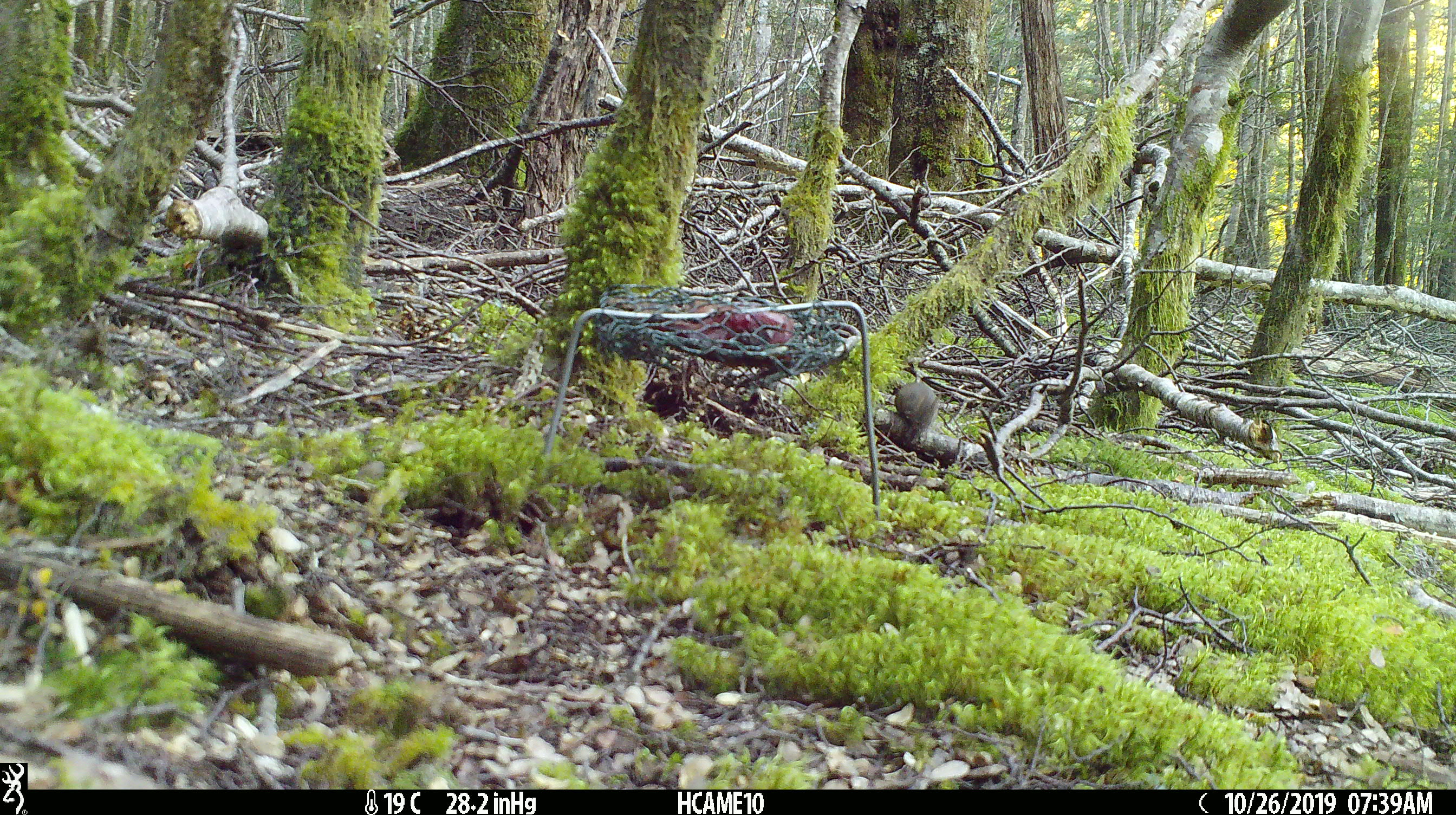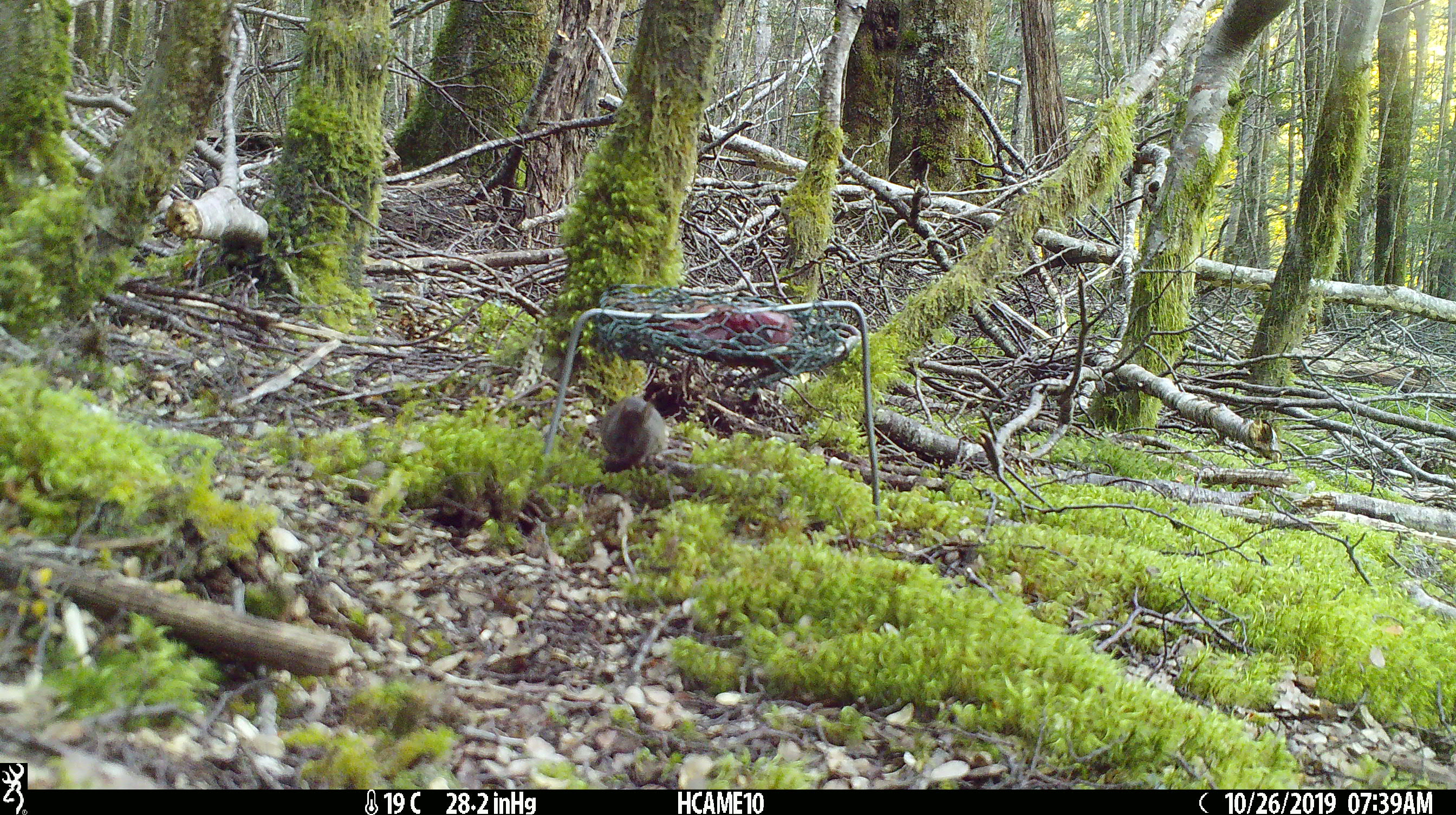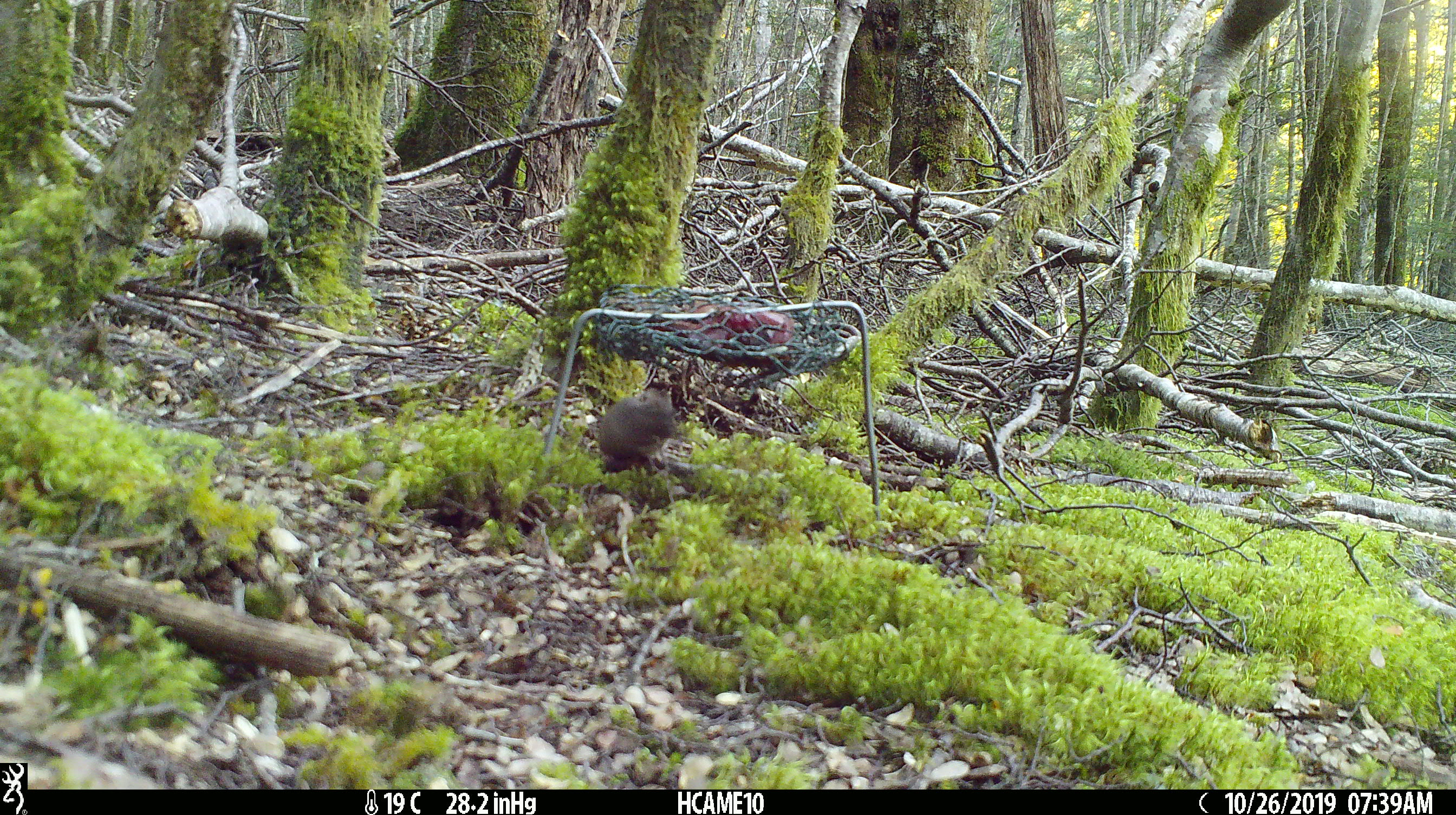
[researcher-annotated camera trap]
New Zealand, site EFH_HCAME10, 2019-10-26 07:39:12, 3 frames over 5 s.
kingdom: Animalia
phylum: Chordata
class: Mammalia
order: Rodentia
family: Muridae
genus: Mus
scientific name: Mus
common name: mouse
Mouse (Mus).